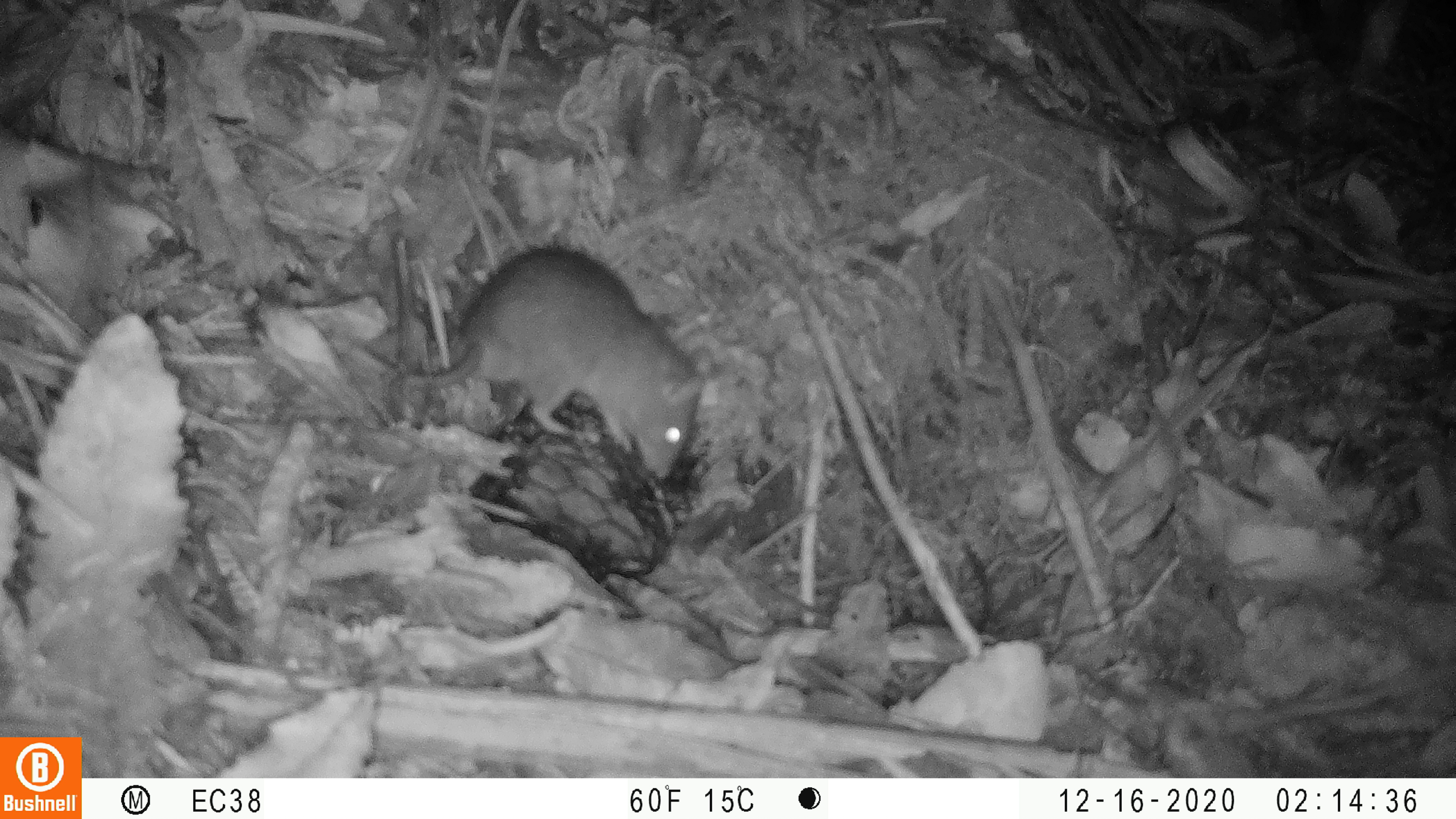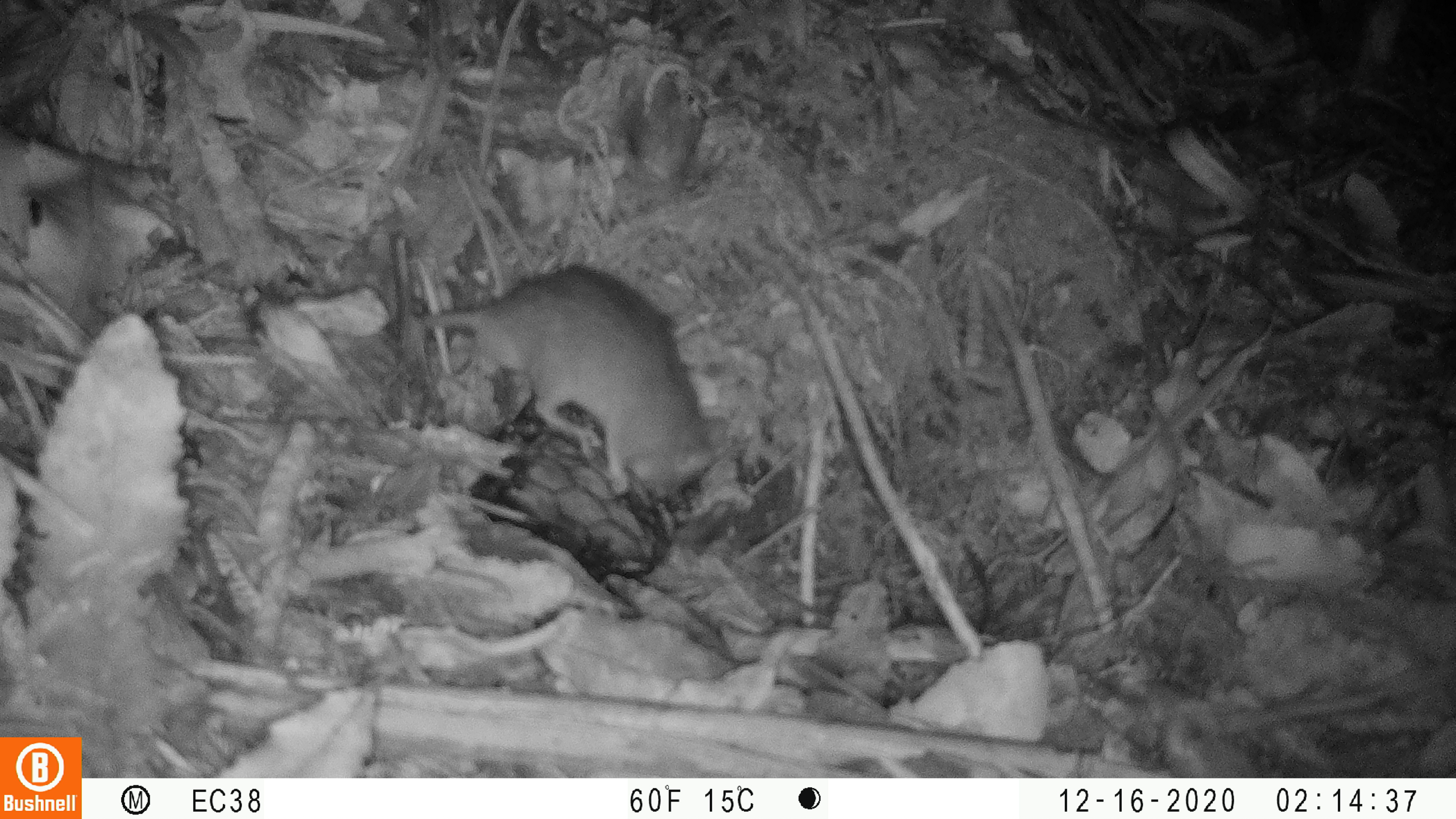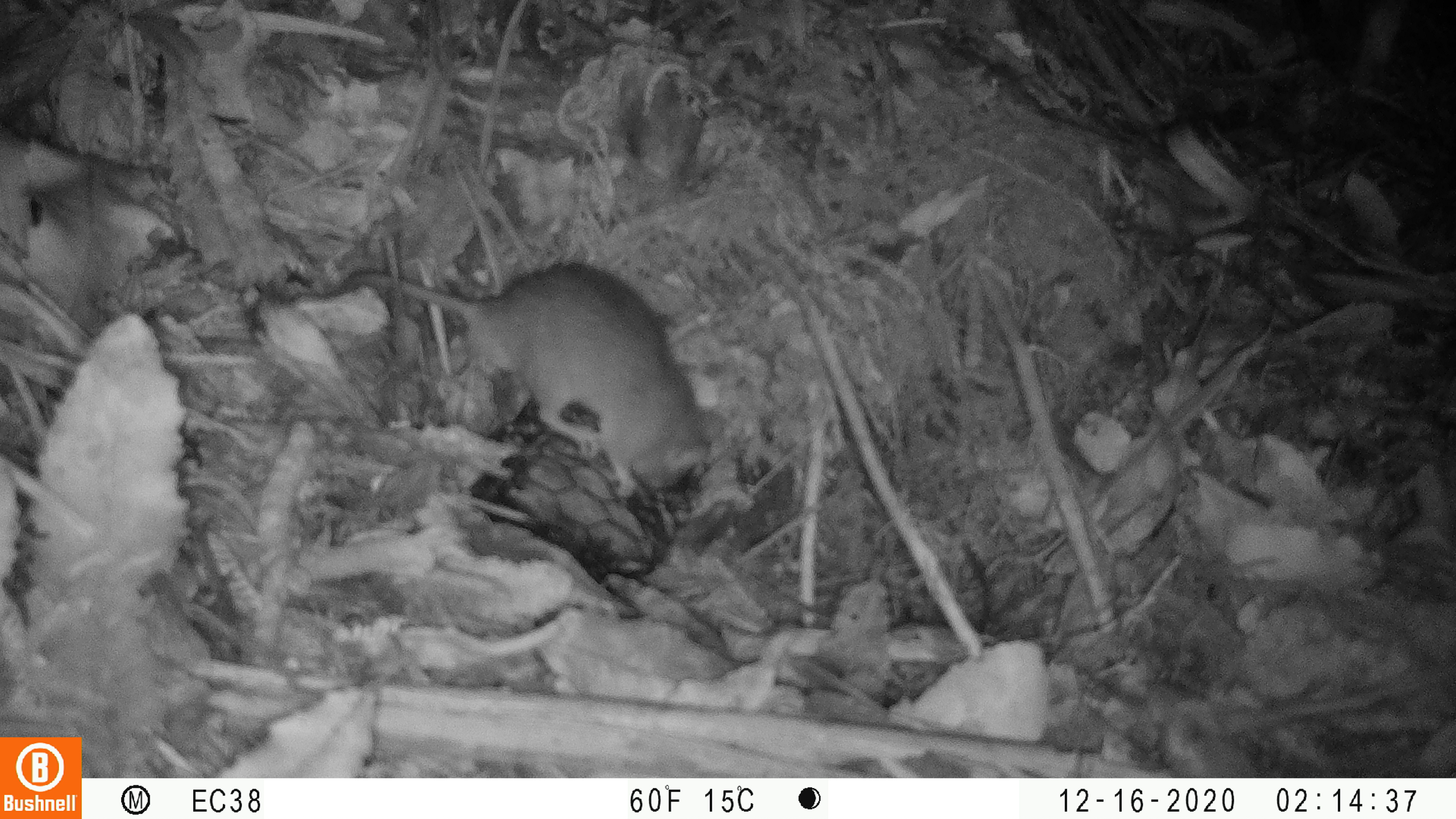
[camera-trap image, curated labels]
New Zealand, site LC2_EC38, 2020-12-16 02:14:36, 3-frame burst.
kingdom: Animalia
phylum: Chordata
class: Mammalia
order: Rodentia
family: Muridae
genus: Rattus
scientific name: Rattus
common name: rat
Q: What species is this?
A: Rat (Rattus).